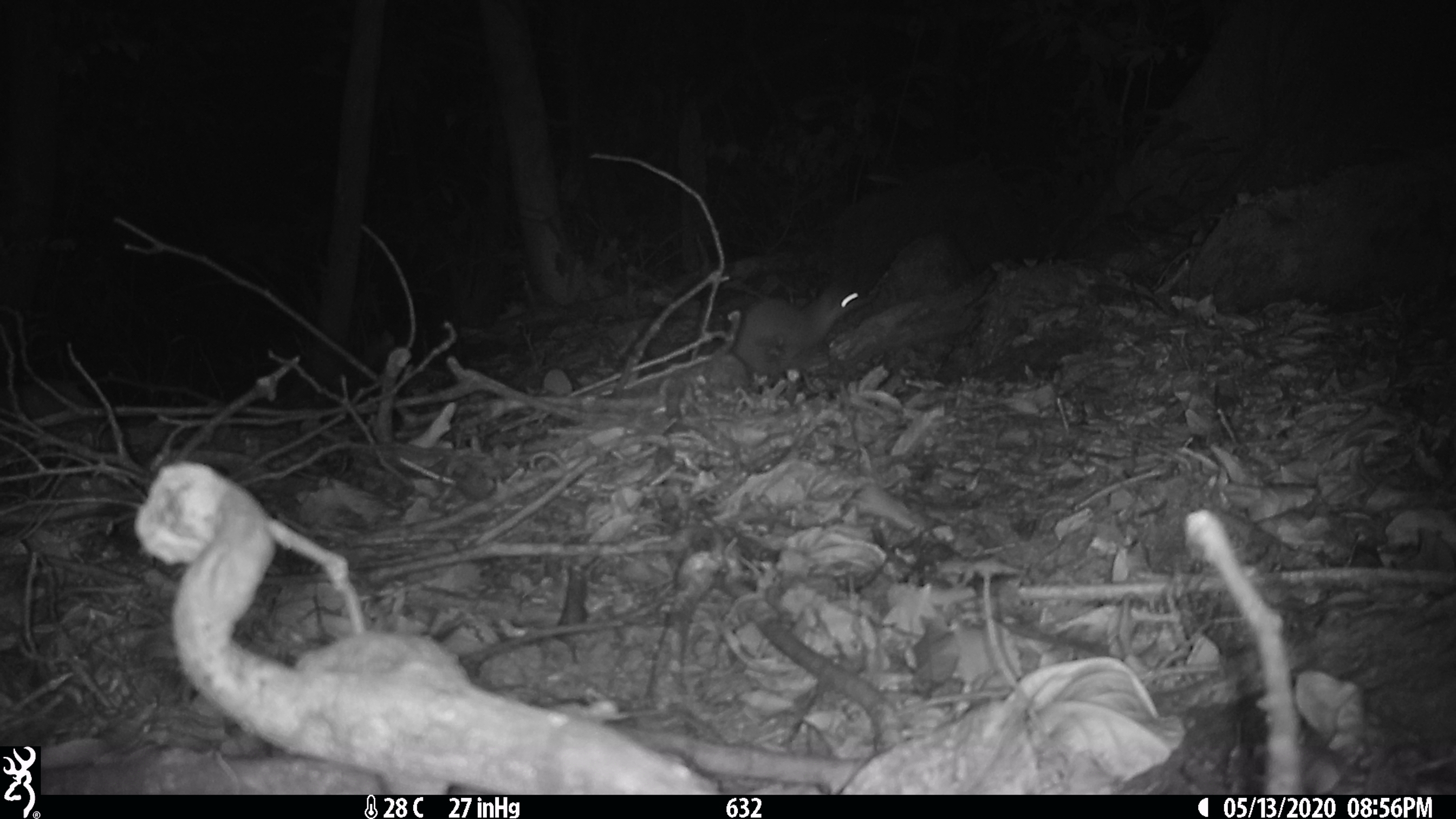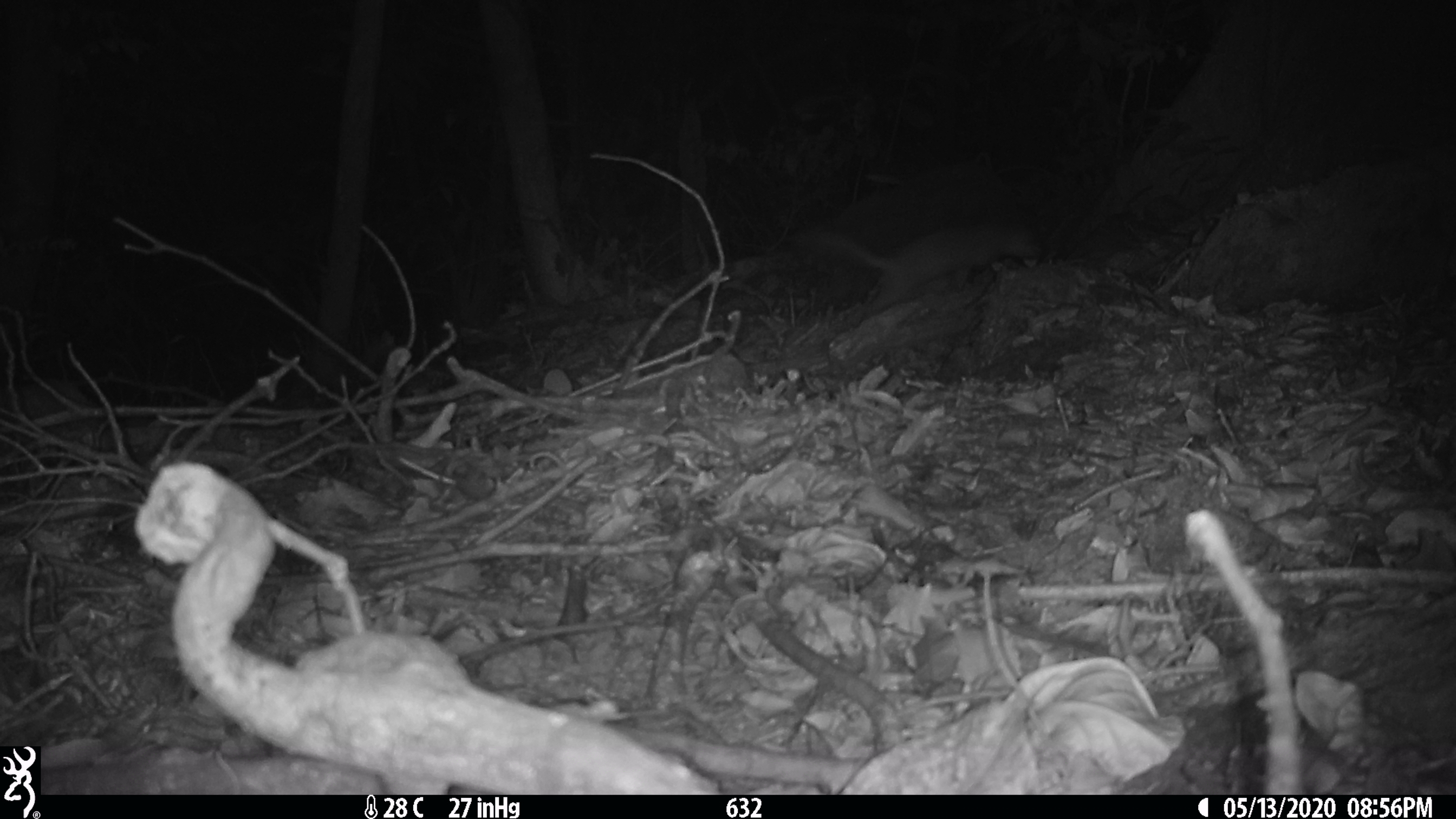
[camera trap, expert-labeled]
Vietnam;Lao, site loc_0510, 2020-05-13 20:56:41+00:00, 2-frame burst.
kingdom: Animalia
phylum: Chordata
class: Mammalia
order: Rodentia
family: Muridae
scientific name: Muridae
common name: old-world mice and rats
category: unidentified murid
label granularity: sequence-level